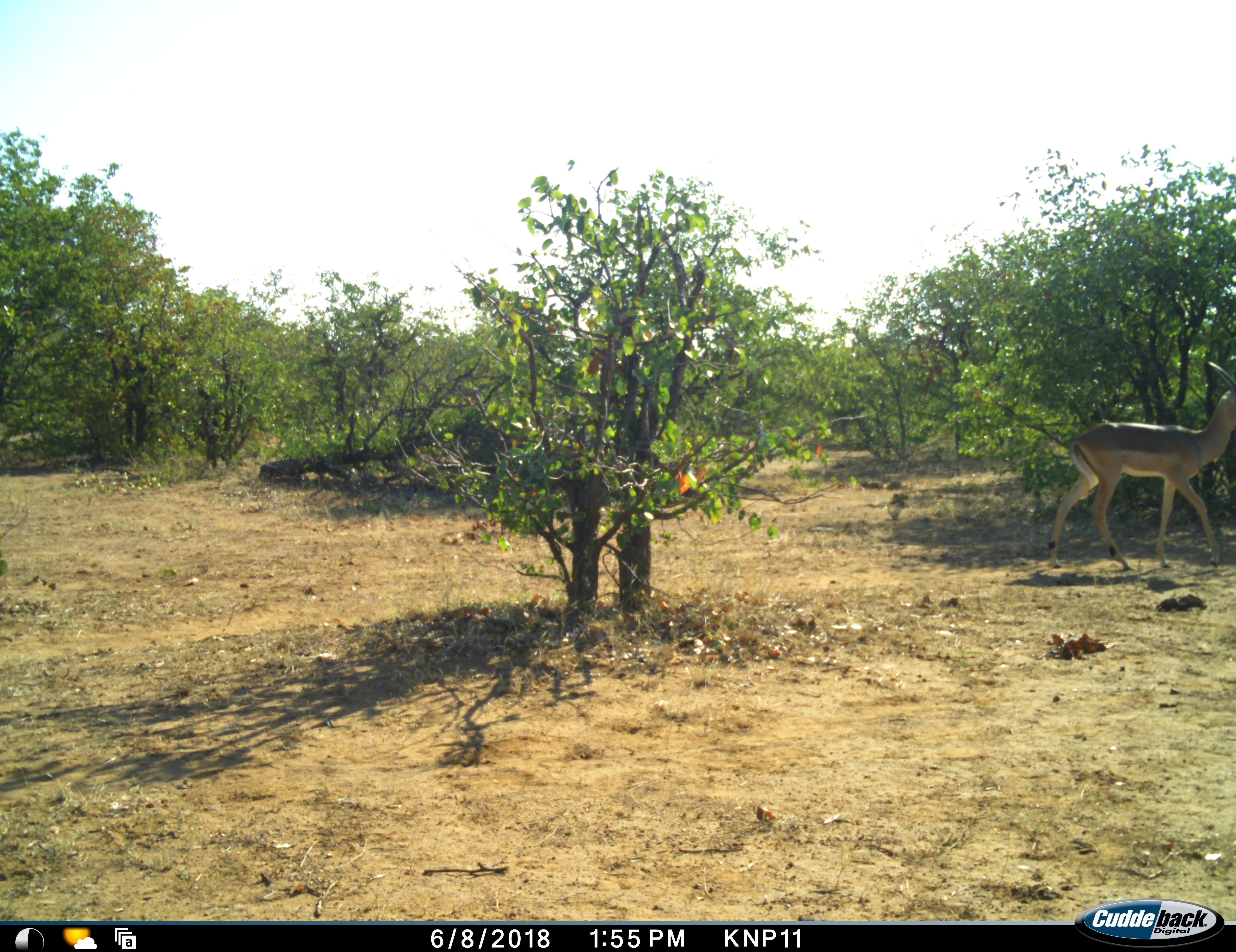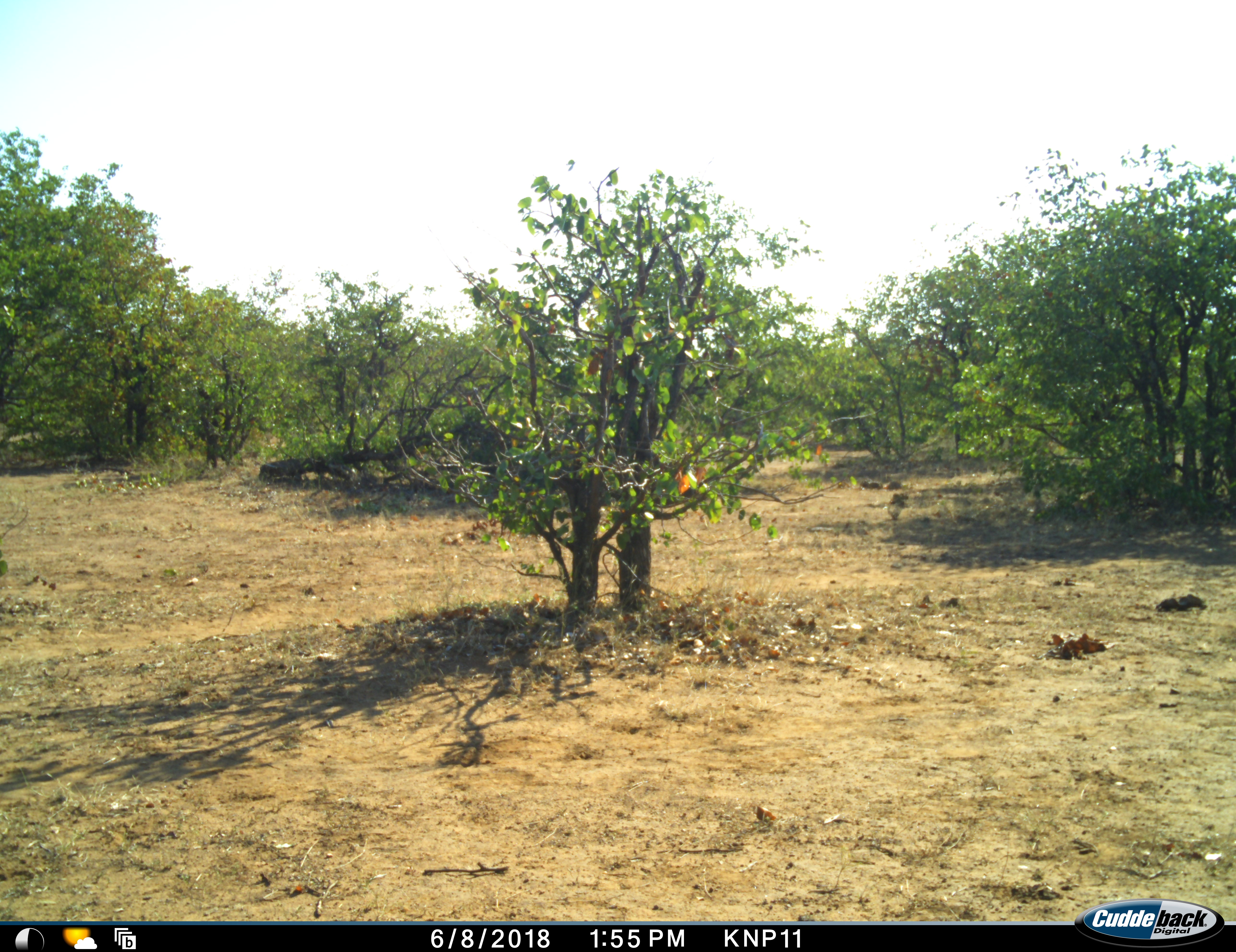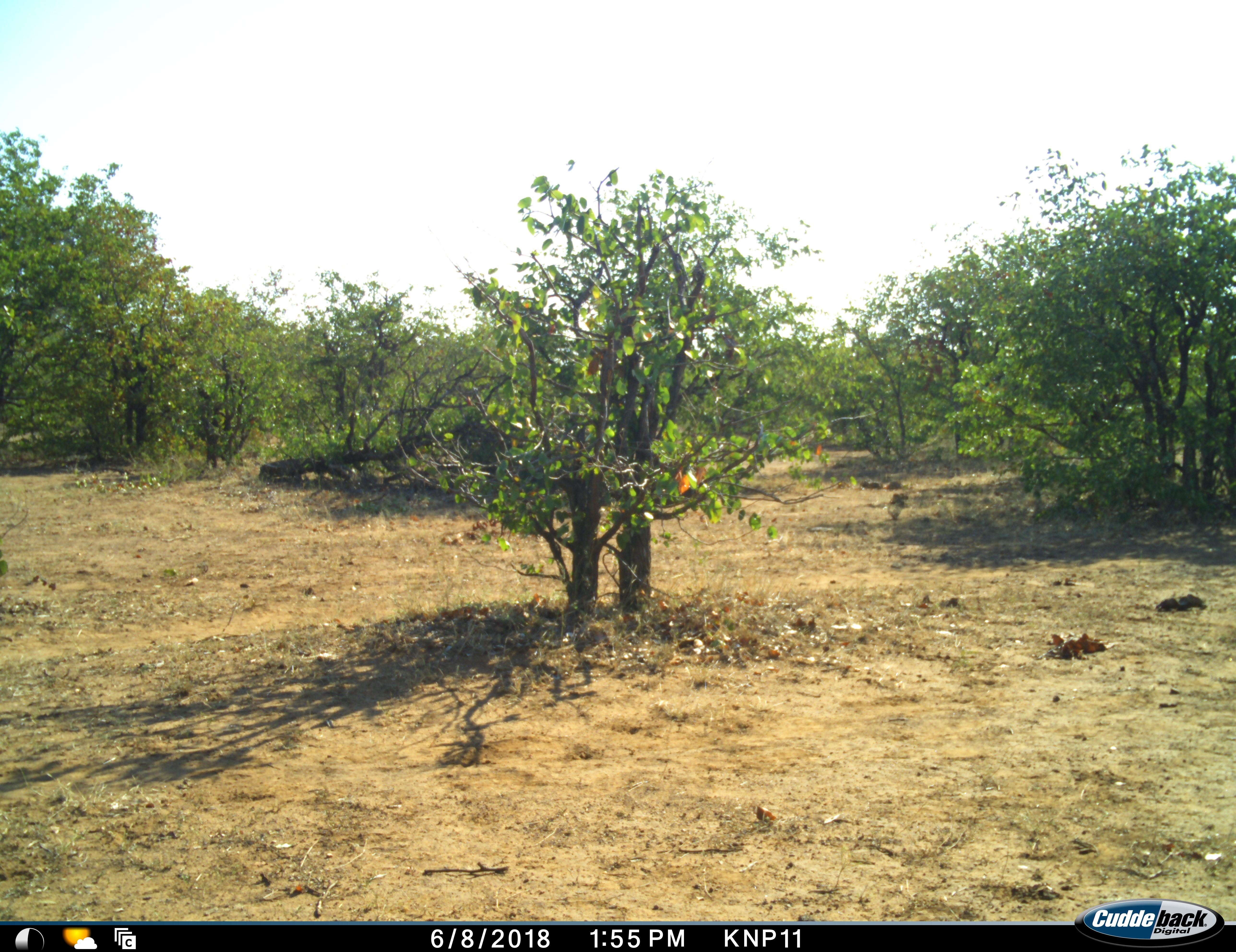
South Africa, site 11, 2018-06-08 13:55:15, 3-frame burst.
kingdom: Animalia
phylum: Chordata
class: Mammalia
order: Artiodactyla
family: Bovidae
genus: Aepyceros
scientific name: Aepyceros melampus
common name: impala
Impala (Aepyceros melampus), count 1. Behavior (volunteer vote fractions): standing 11%, resting 0%, moving 89%, interacting 0%. Young present (vote fraction): 0%. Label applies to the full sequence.